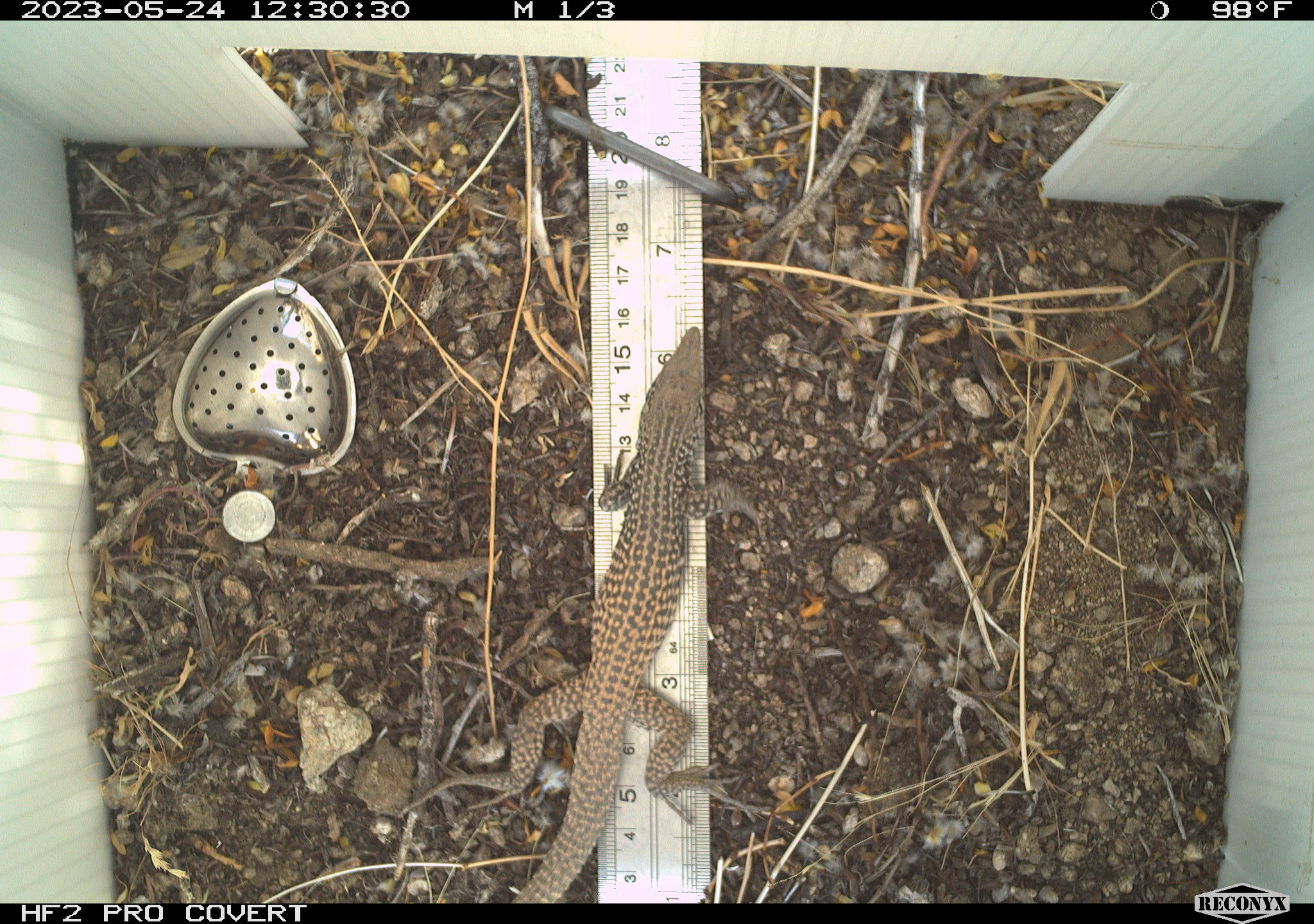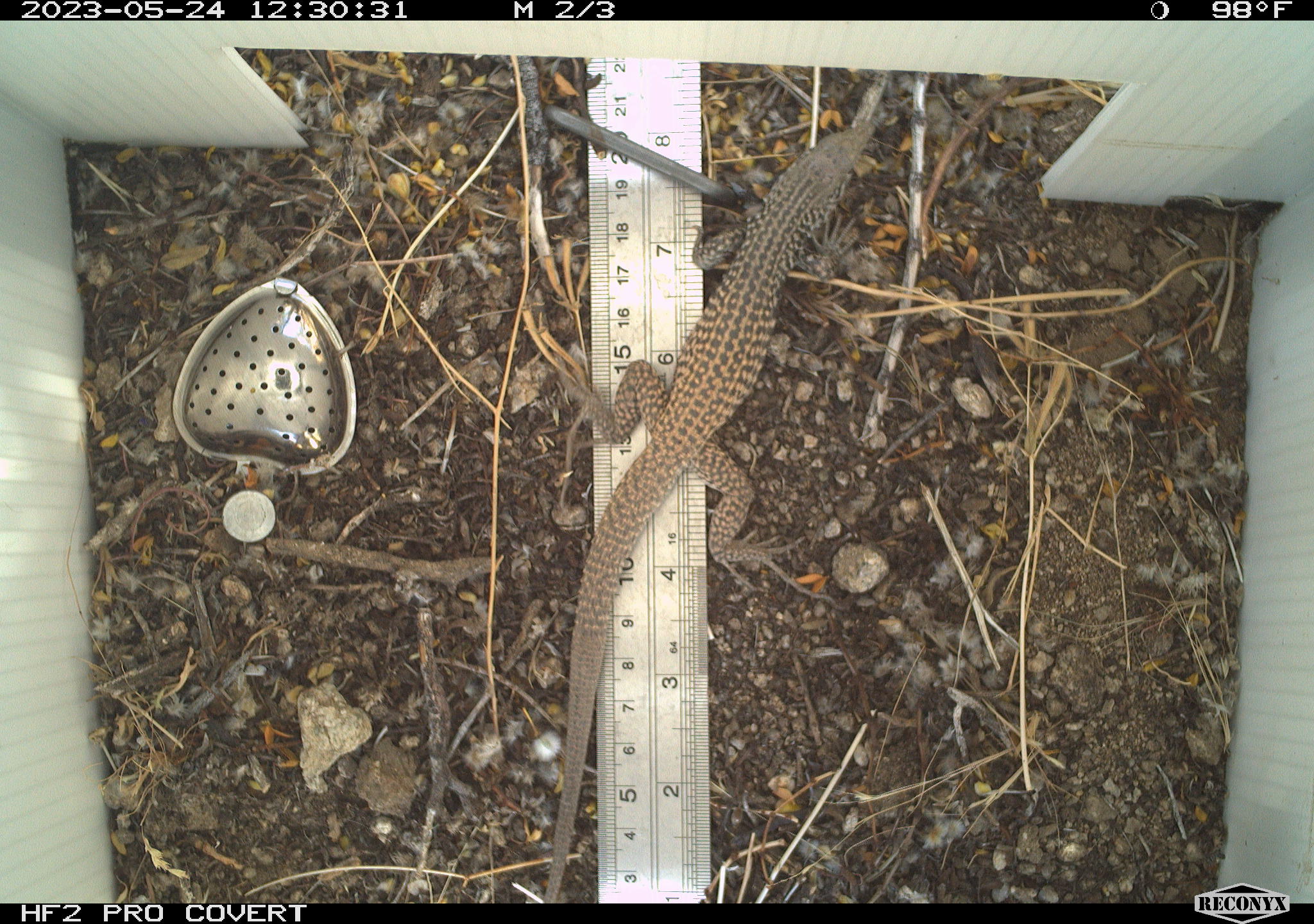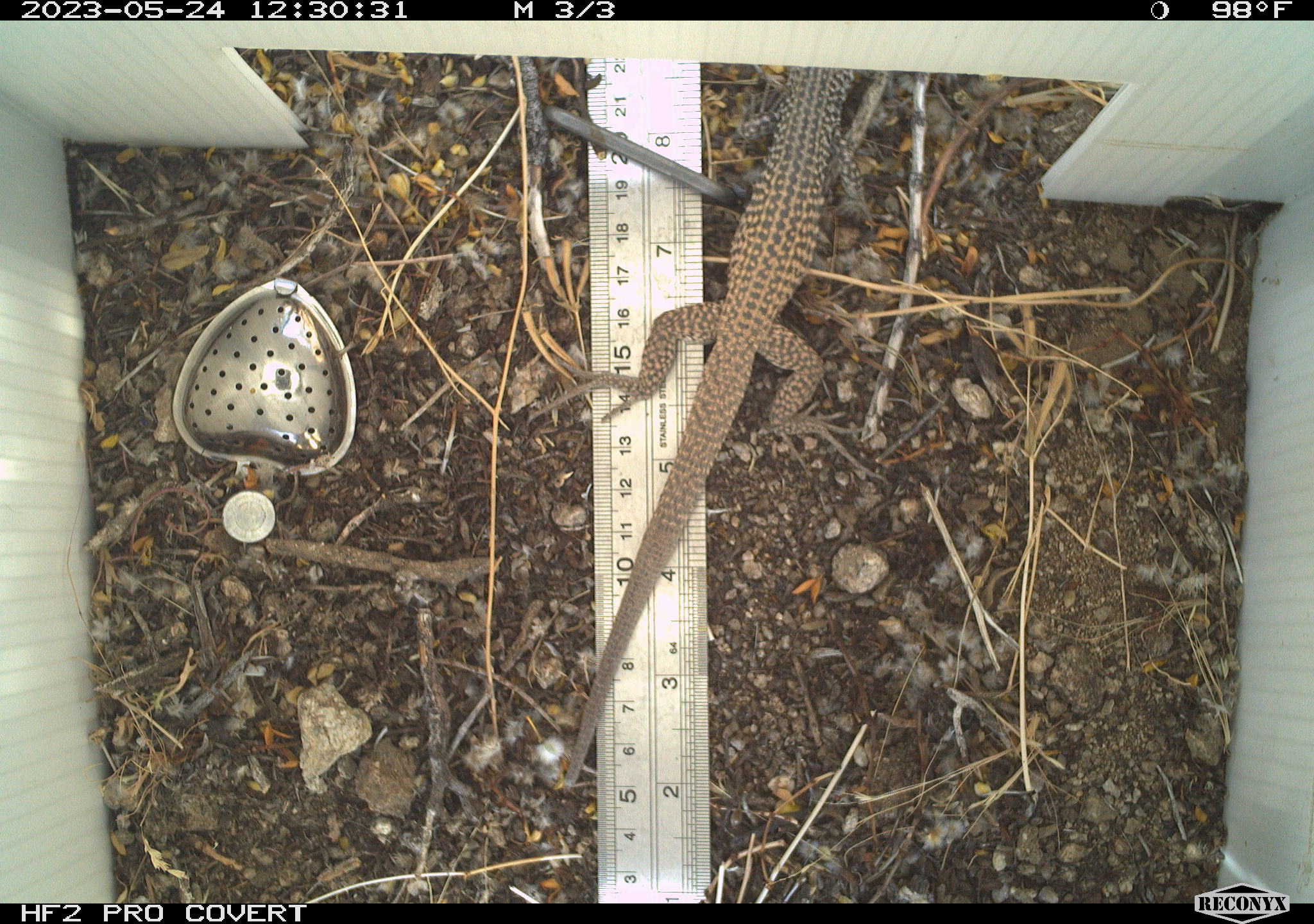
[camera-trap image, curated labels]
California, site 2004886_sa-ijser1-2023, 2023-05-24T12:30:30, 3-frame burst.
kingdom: Animalia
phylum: Chordata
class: Reptilia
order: Squamata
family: Teiidae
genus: Aspidoscelis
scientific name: Aspidoscelis tigris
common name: western whiptail